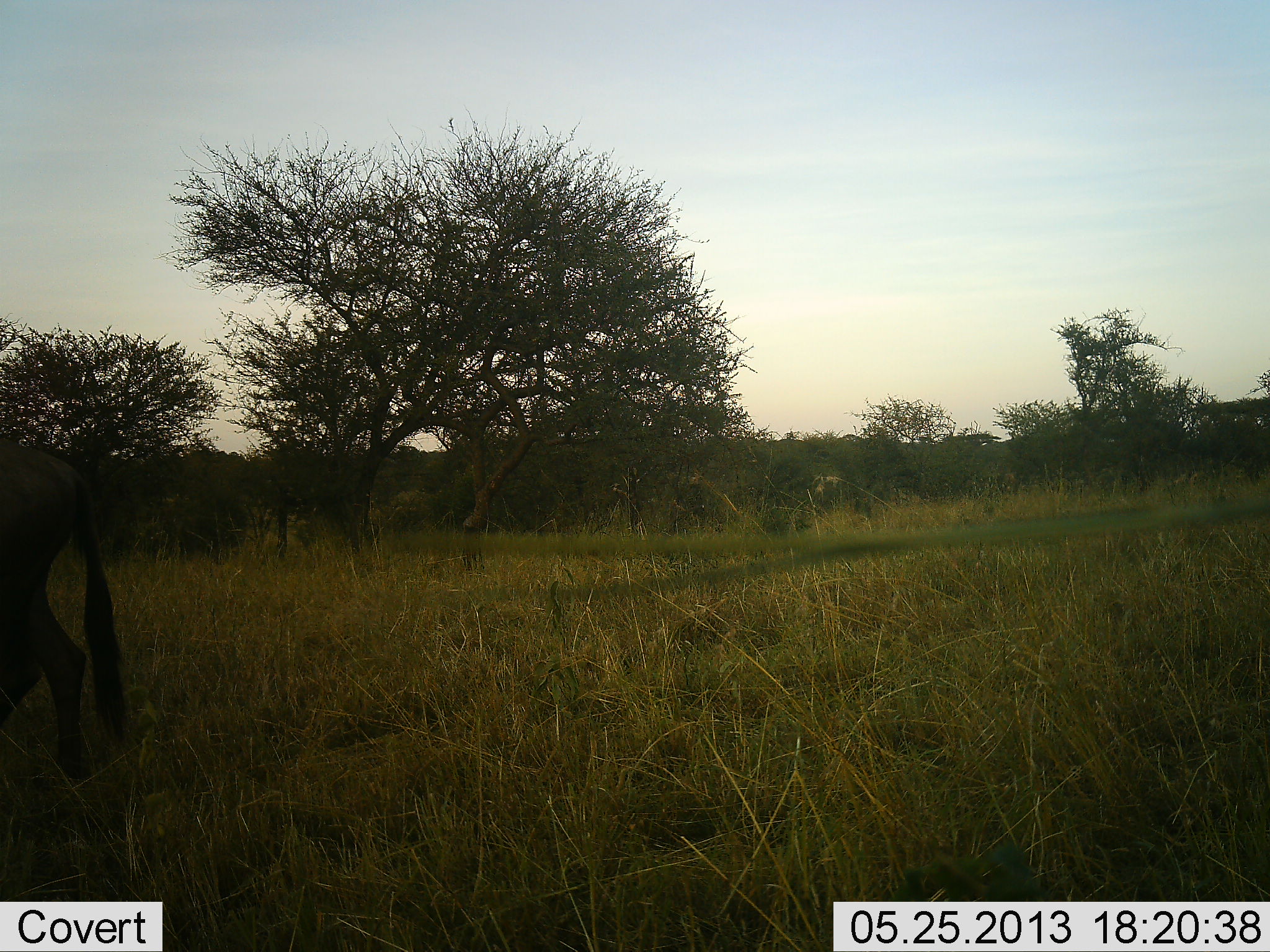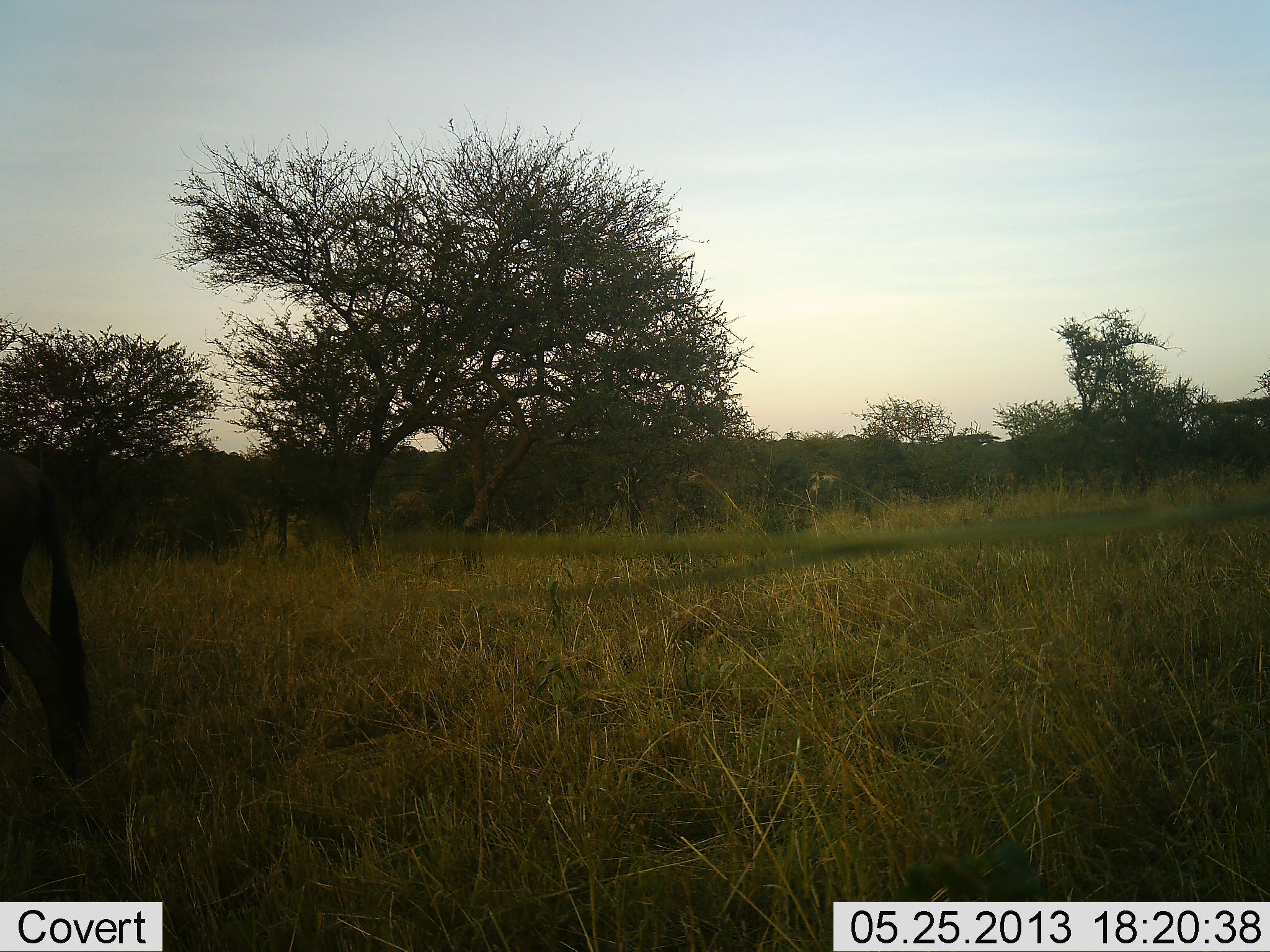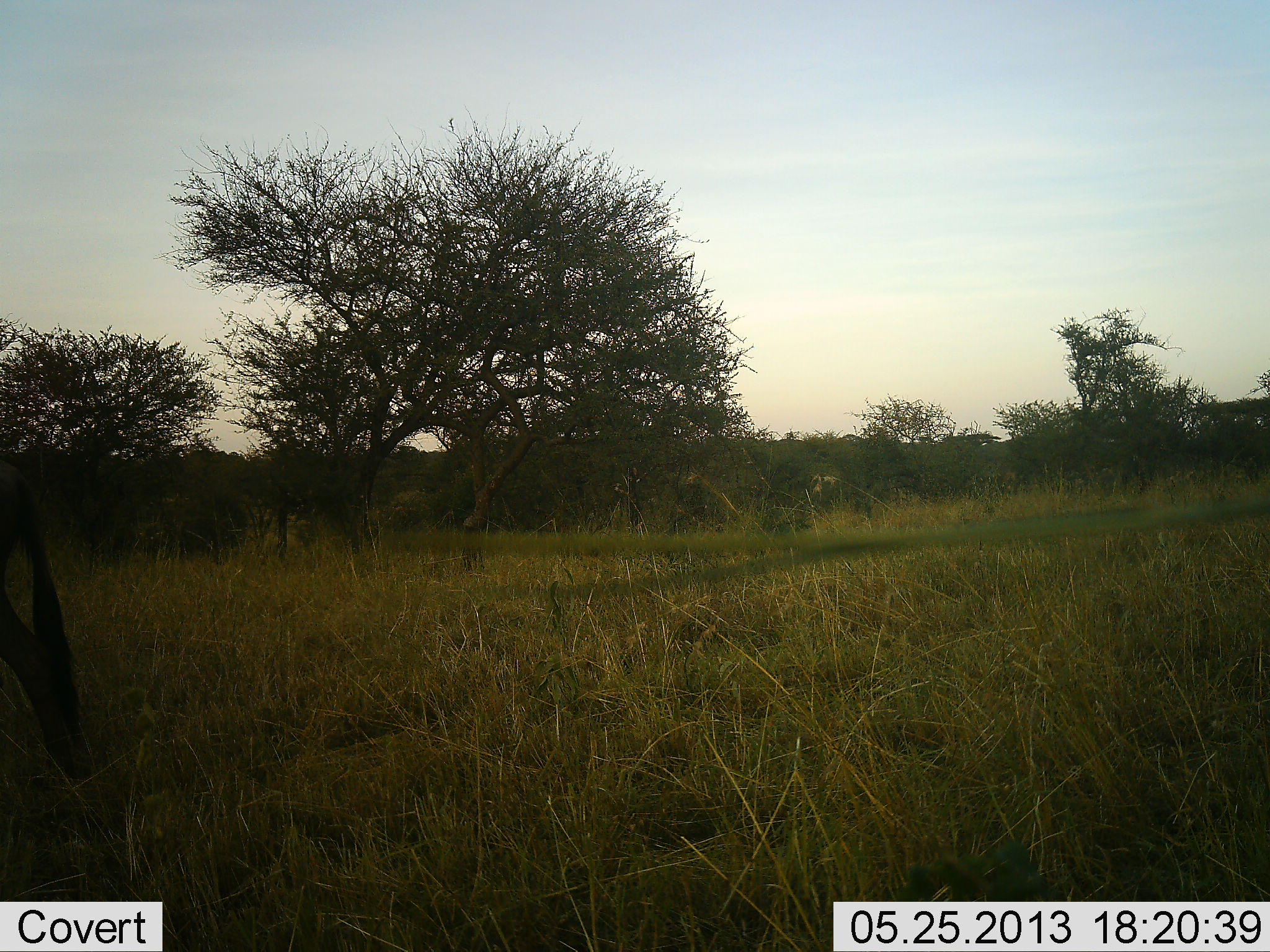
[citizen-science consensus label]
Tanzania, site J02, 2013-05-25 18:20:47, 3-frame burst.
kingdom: Animalia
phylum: Chordata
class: Mammalia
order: Artiodactyla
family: Bovidae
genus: Connochaetes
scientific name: Connochaetes taurinus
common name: blue wildebeest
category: wildebeest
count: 1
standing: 30%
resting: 0%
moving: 60%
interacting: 0%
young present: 0%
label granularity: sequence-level